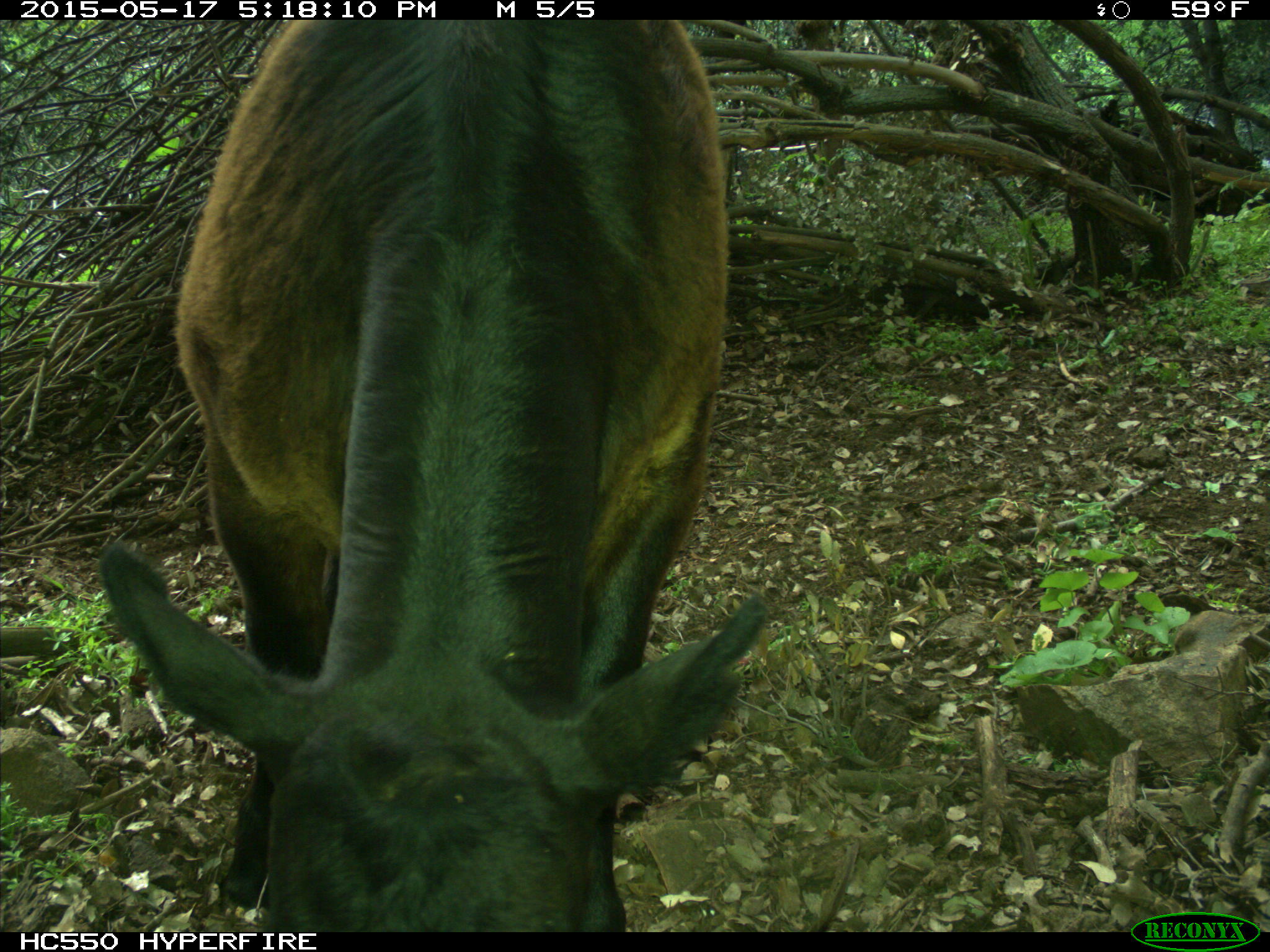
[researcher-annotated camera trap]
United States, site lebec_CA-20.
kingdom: Animalia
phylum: Chordata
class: Mammalia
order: Artiodactyla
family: Bovidae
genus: Bos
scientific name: Bos taurus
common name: domestic cow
Bos taurus (domestic cow).